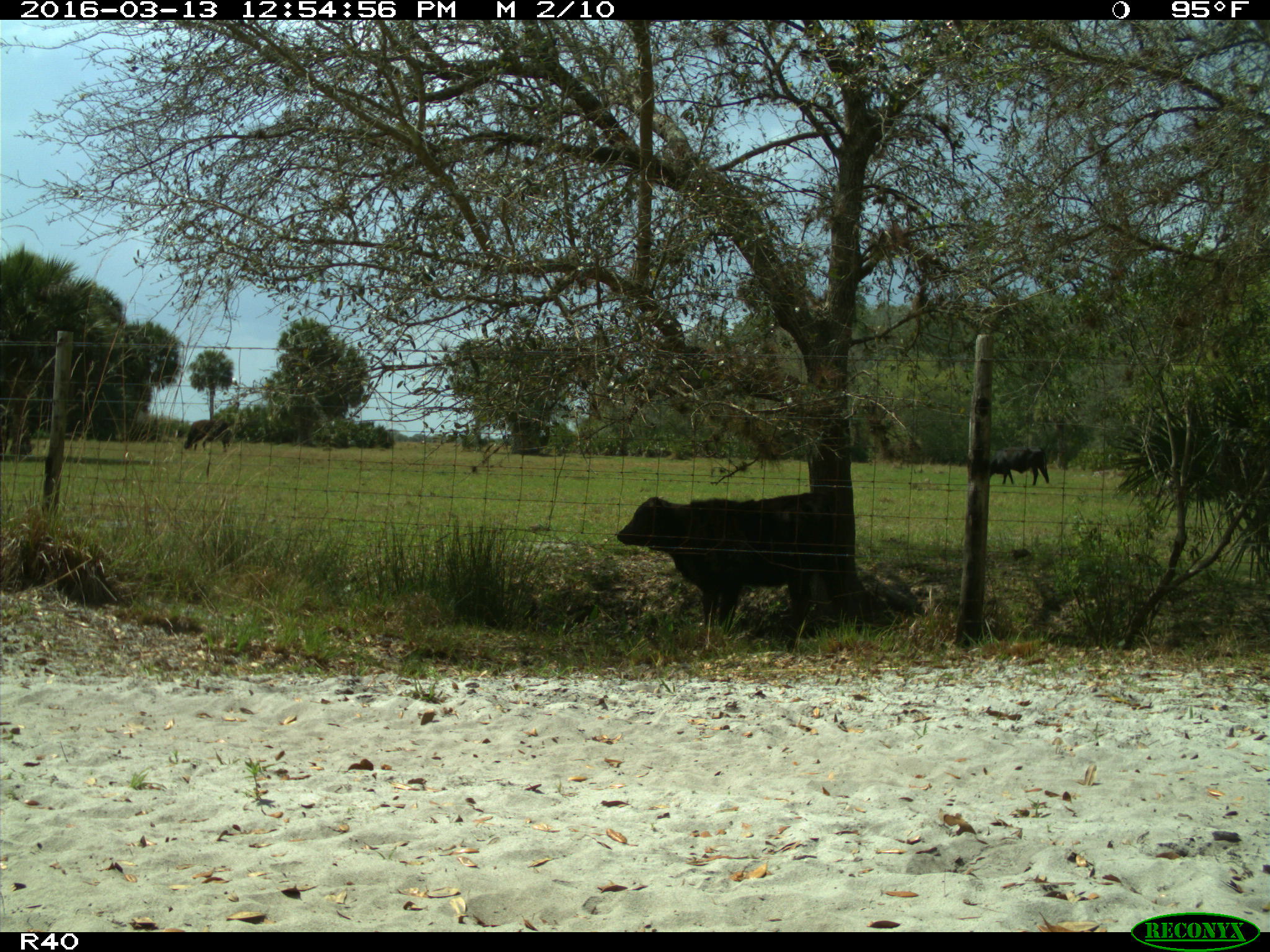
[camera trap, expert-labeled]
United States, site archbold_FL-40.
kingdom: Animalia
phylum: Chordata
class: Mammalia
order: Artiodactyla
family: Bovidae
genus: Bos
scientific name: Bos taurus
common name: domestic cow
Bos taurus (domestic cow).